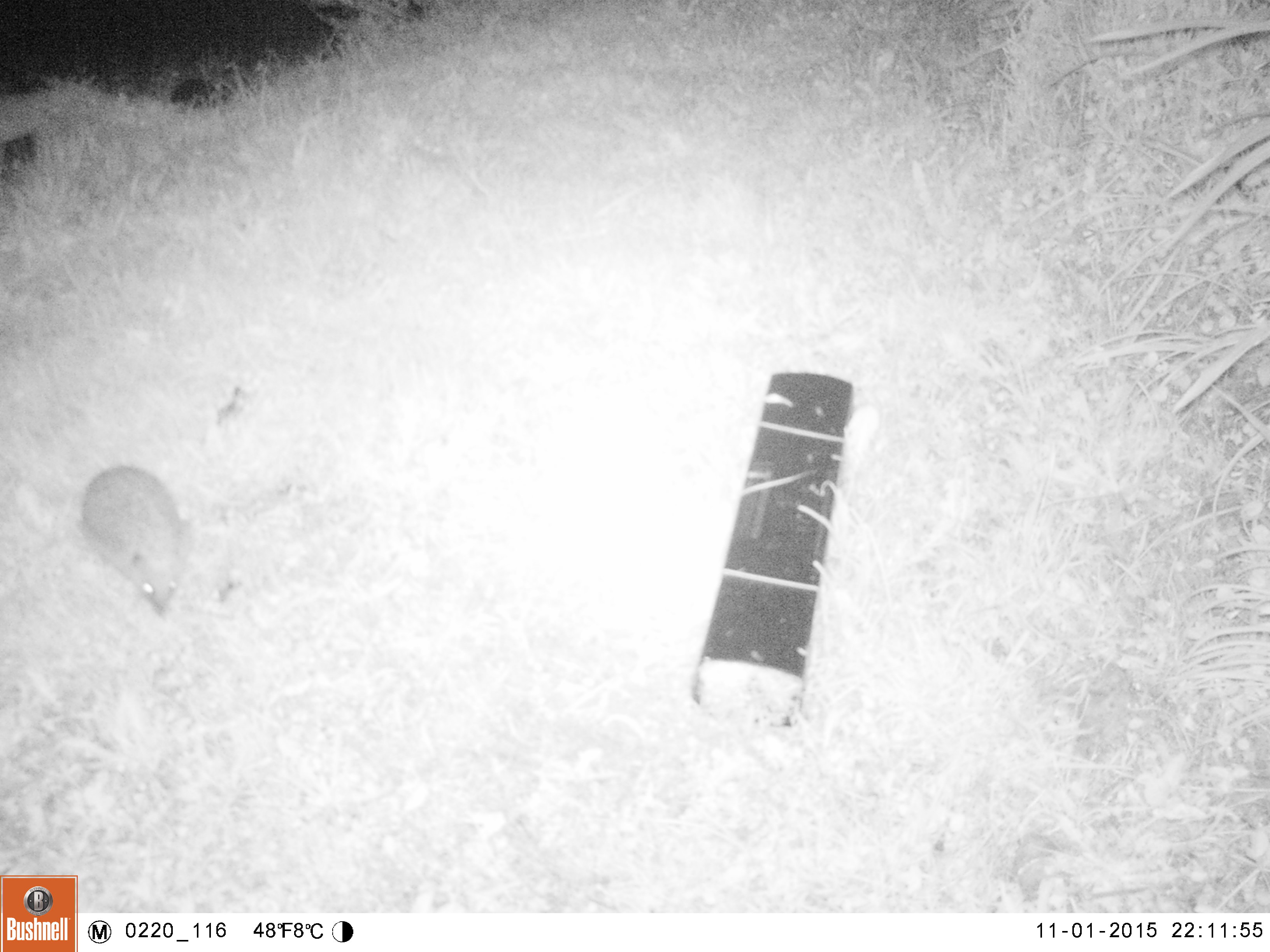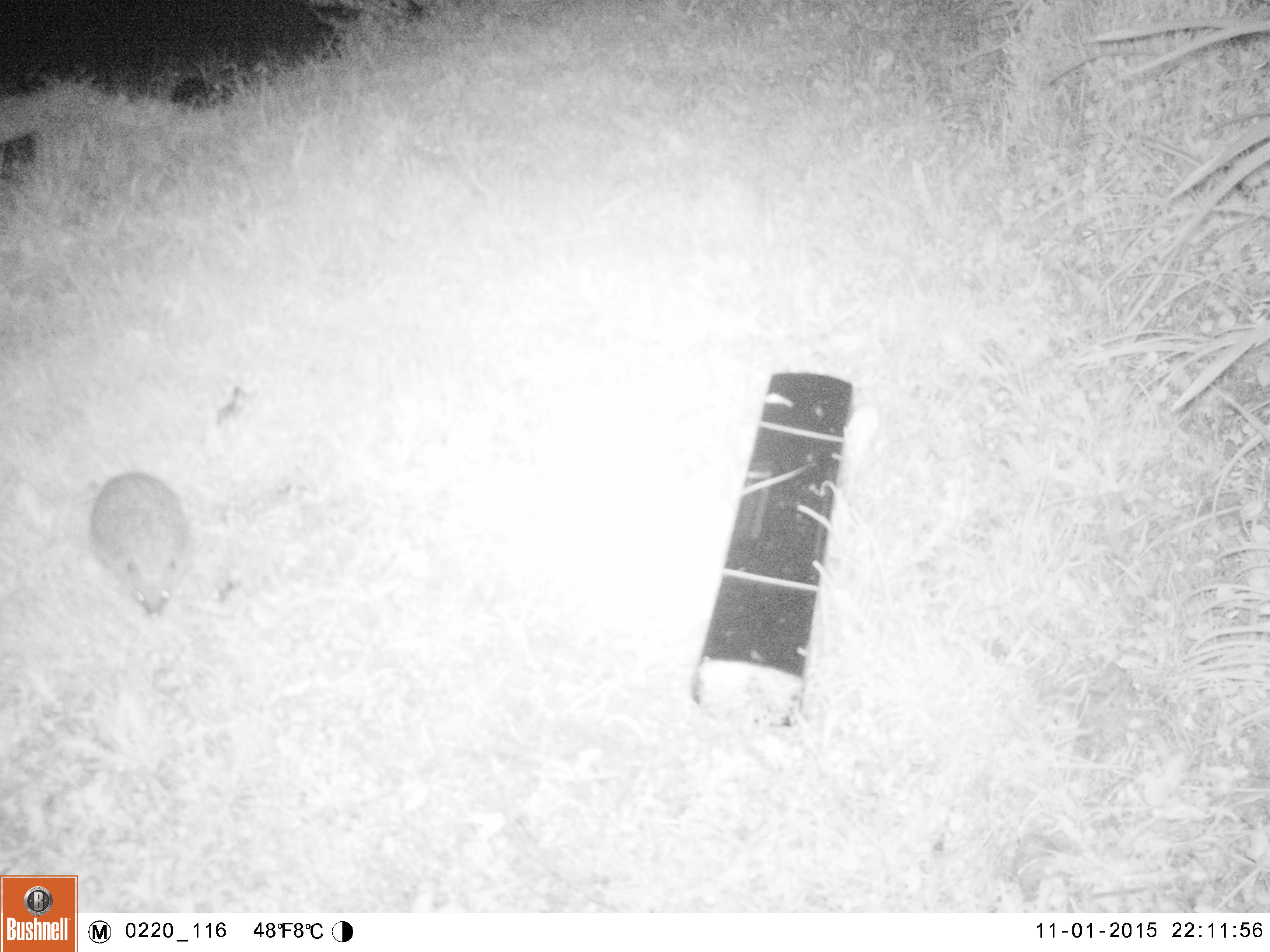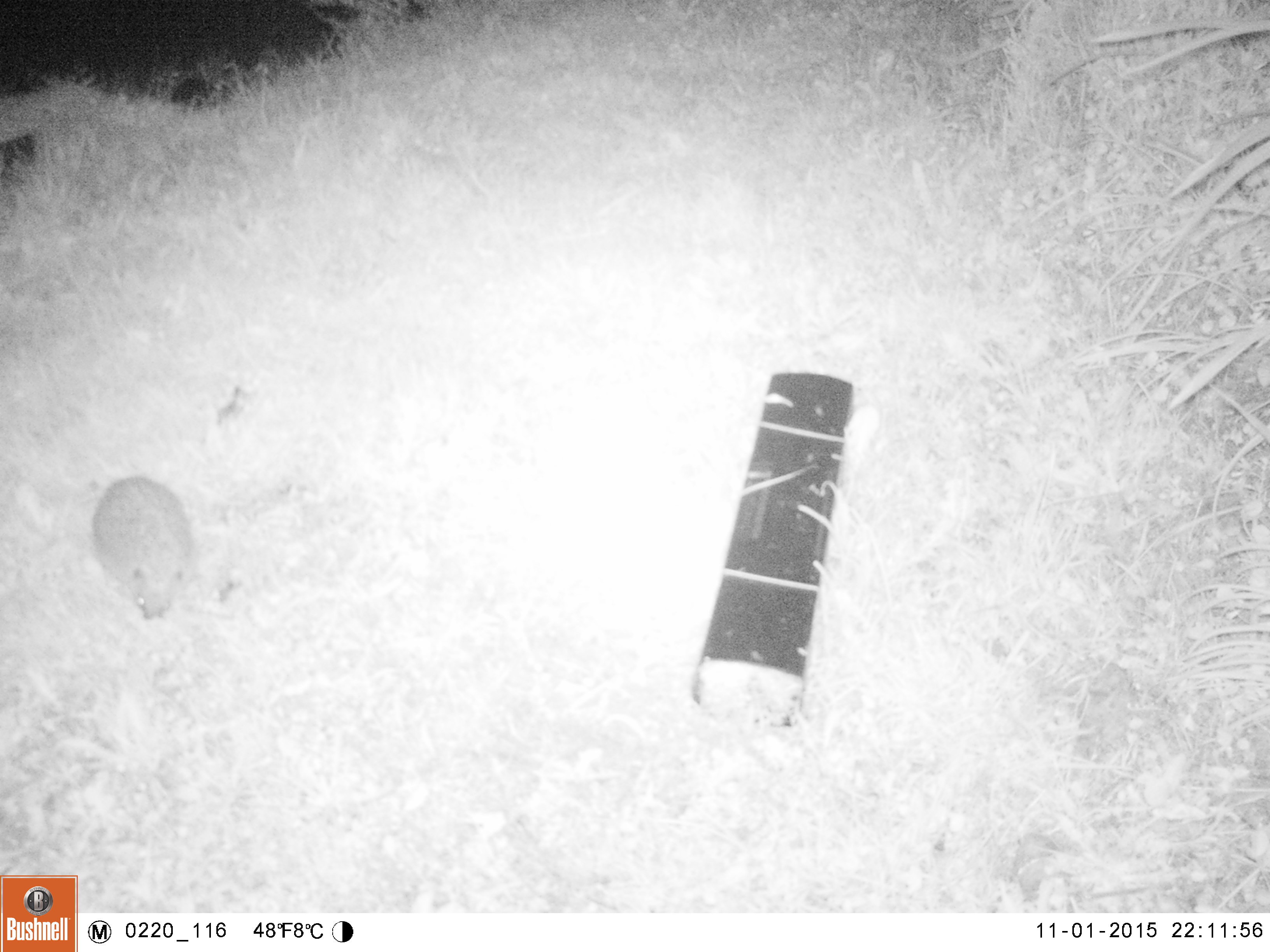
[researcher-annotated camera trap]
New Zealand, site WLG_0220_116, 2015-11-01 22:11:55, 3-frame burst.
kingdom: Animalia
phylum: Chordata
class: Mammalia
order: Eulipotyphla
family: Erinaceidae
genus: Erinaceus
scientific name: Erinaceus europaeus europaeus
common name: european hedgehog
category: hedgehog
Hedgehog (european hedgehog) (Erinaceus europaeus europaeus).